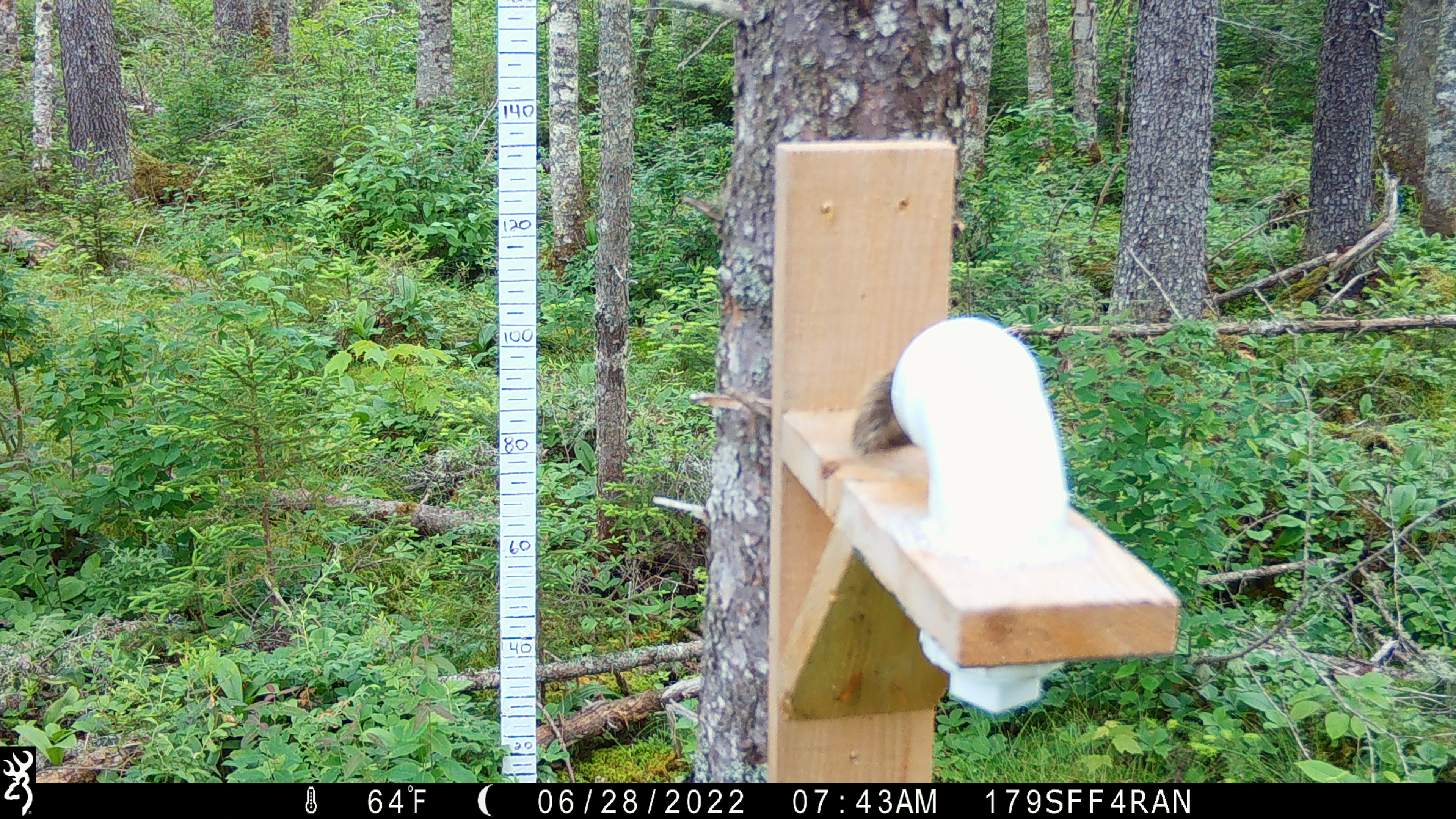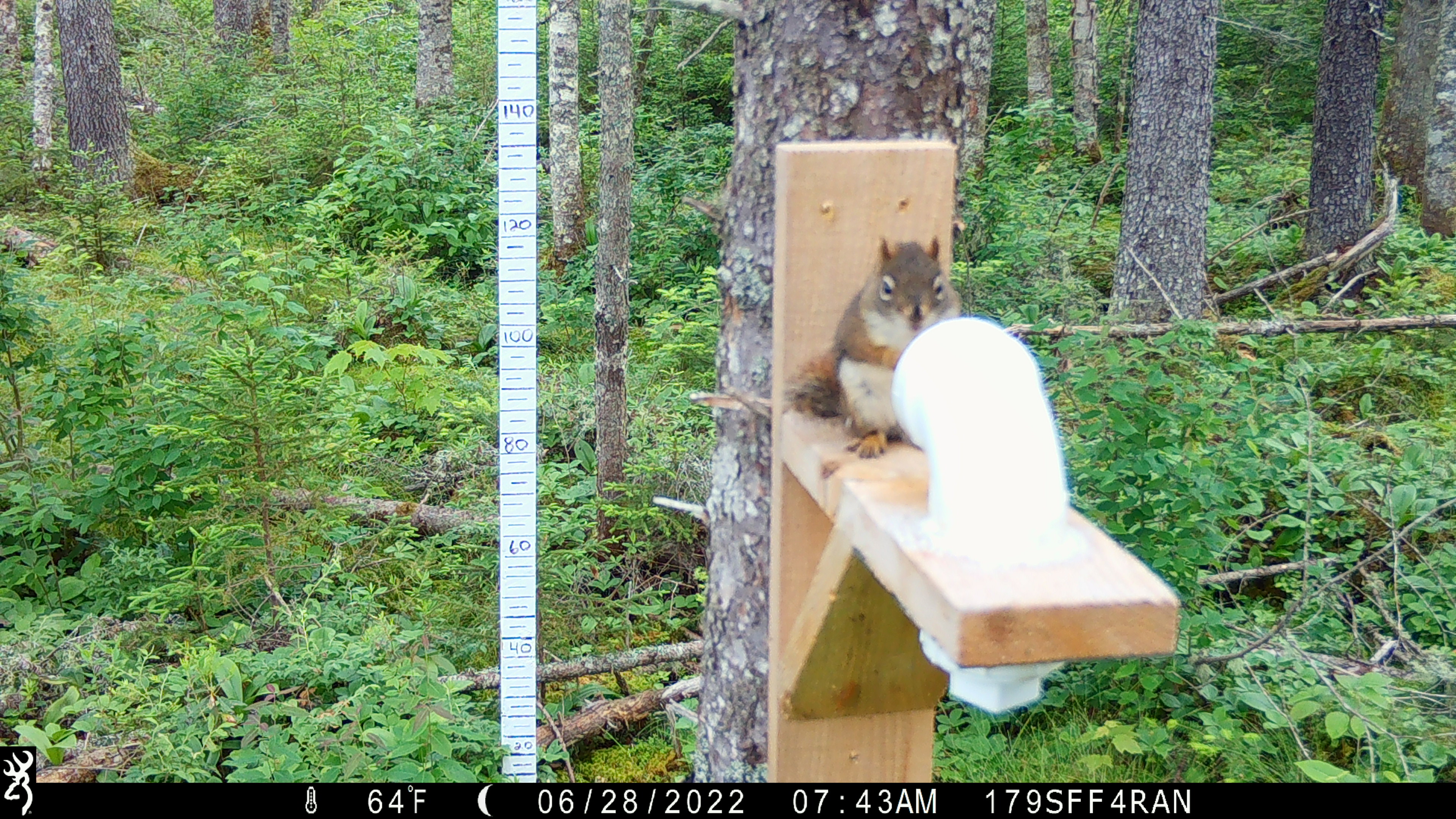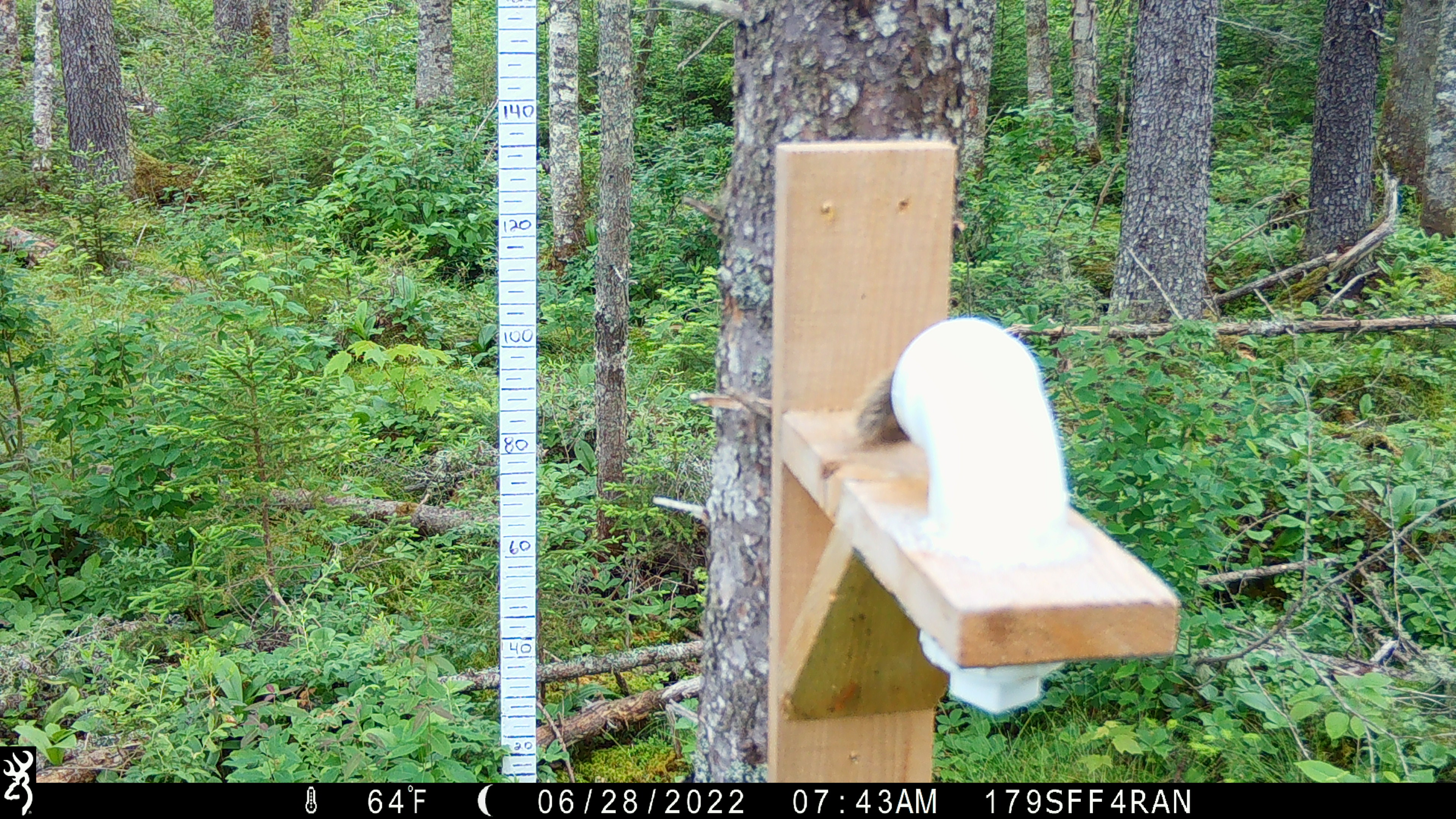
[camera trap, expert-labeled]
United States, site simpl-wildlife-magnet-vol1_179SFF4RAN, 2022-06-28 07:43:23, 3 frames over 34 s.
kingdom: Animalia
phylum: Chordata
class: Mammalia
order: Rodentia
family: Sciuridae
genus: Tamiasciurus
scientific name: Tamiasciurus hudsonicus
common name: red squirrel